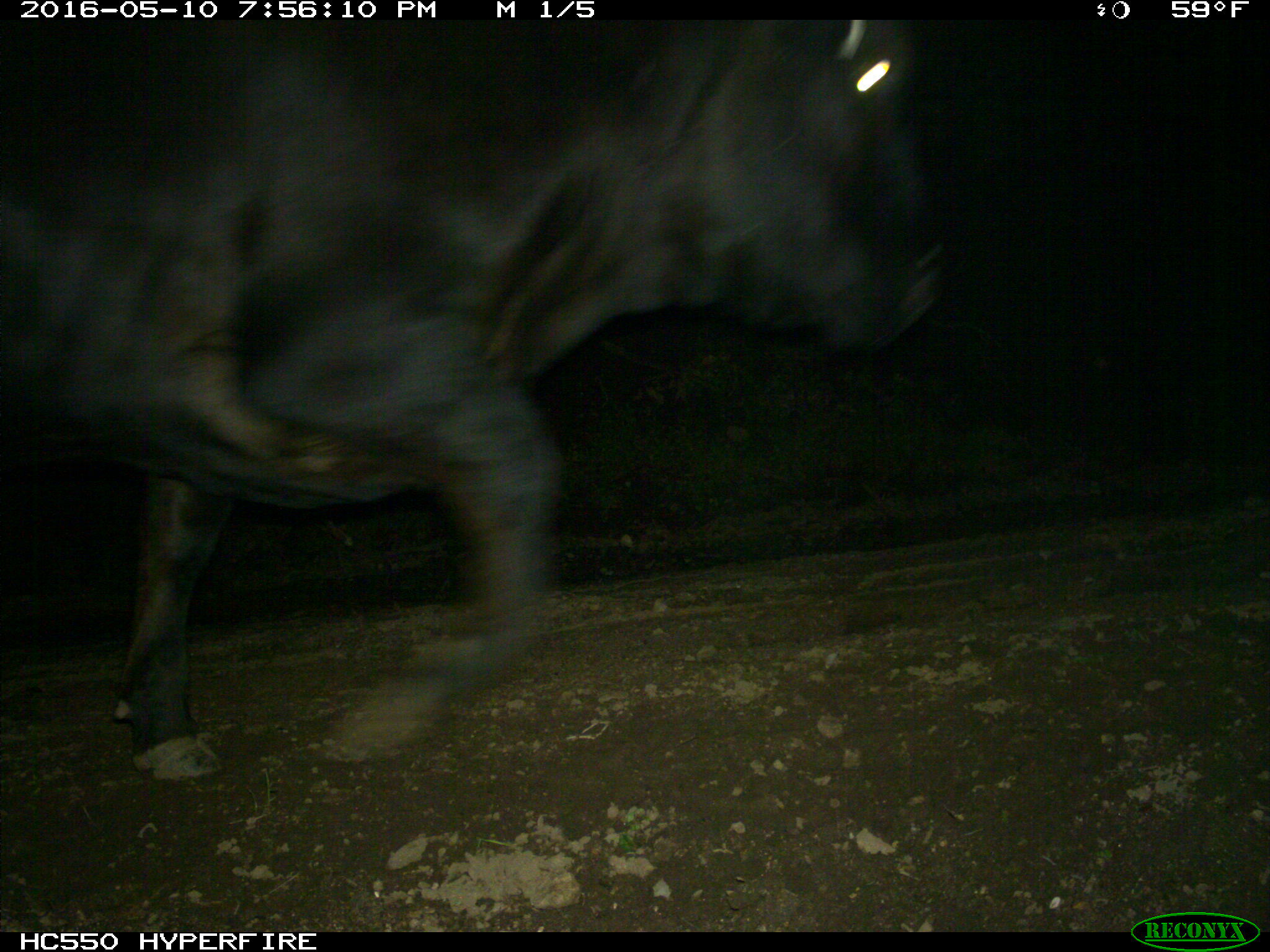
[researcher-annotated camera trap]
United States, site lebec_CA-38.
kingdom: Animalia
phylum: Chordata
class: Mammalia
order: Artiodactyla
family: Bovidae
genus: Bos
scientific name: Bos taurus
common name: domestic cow